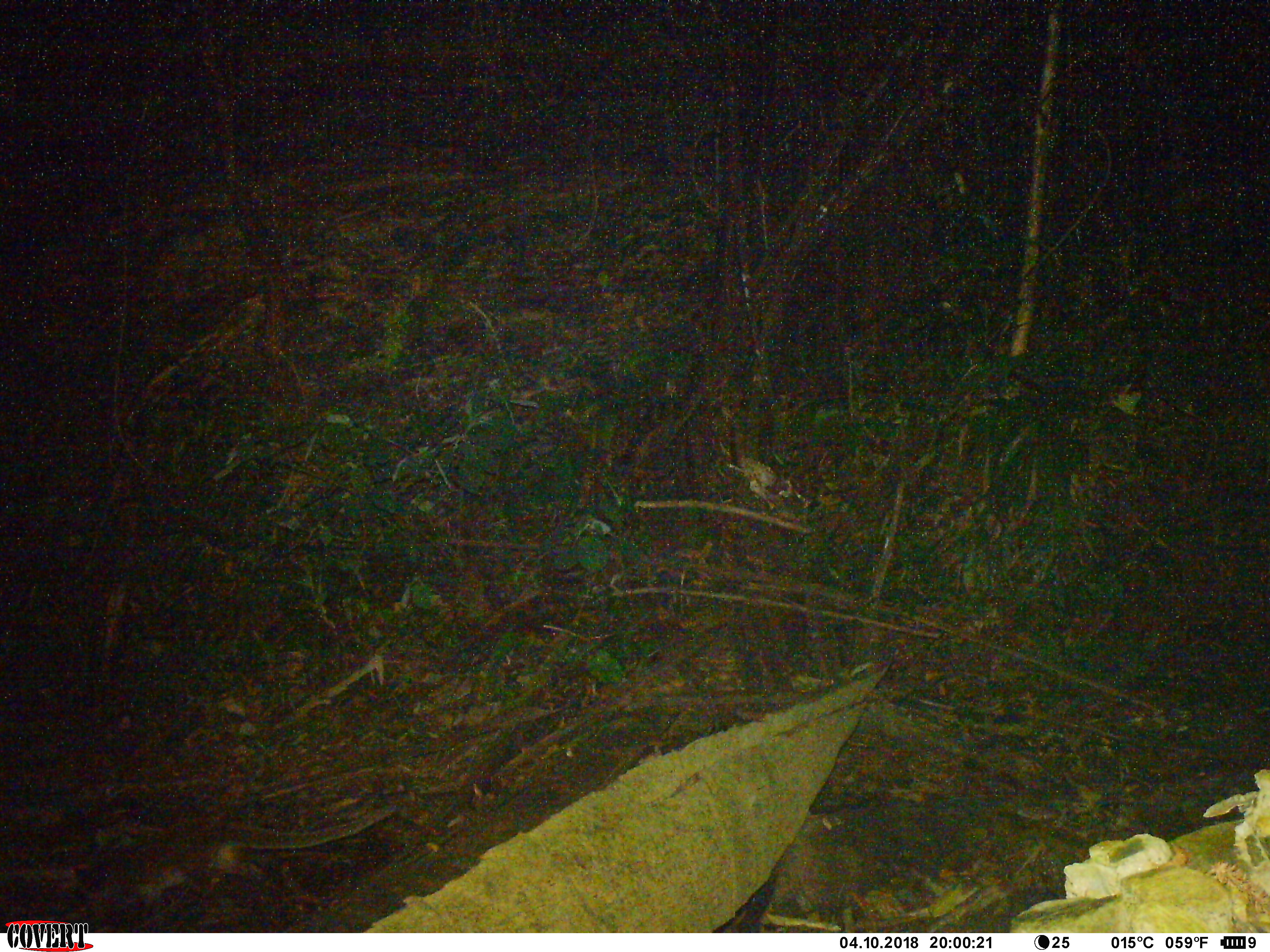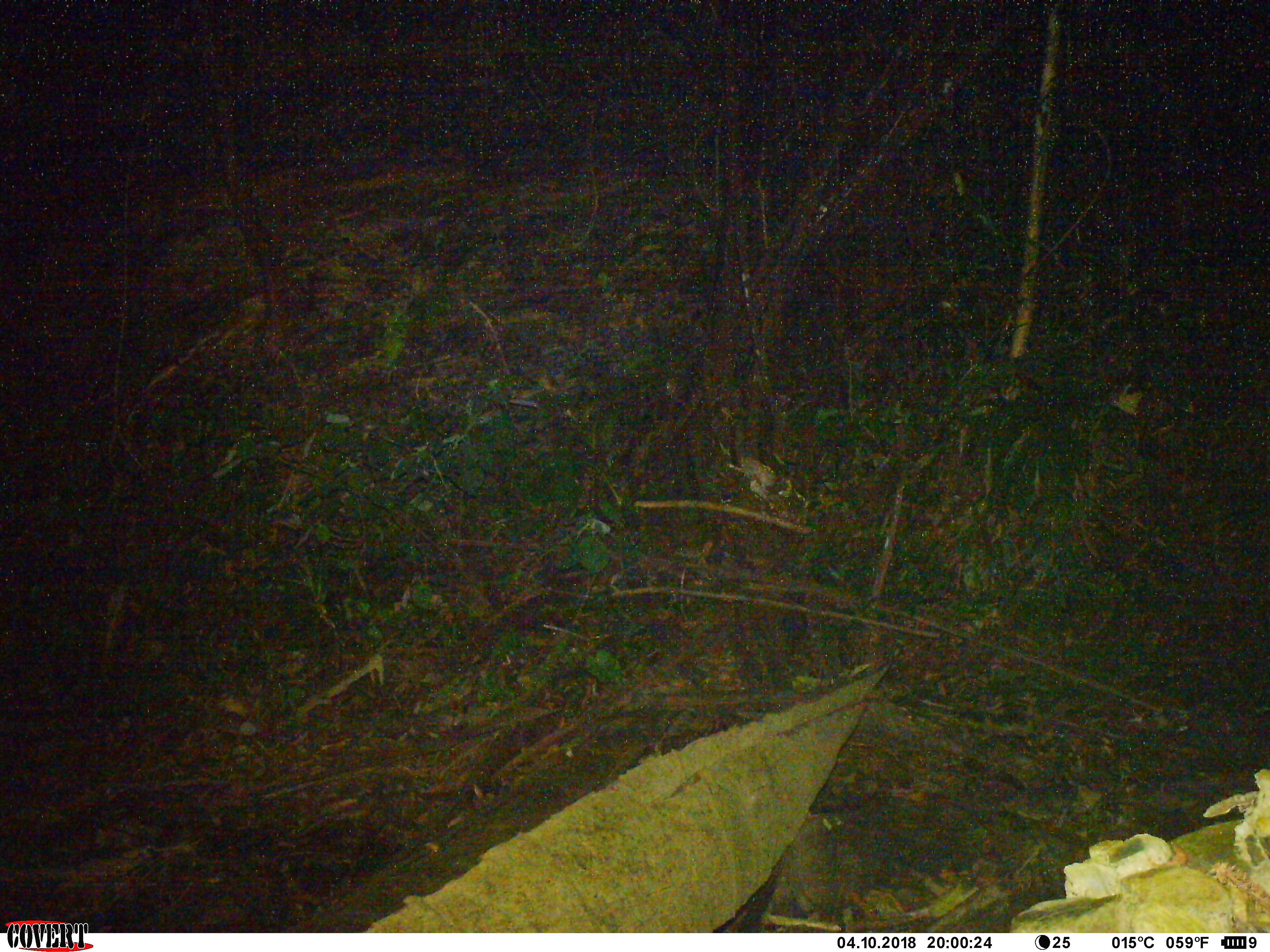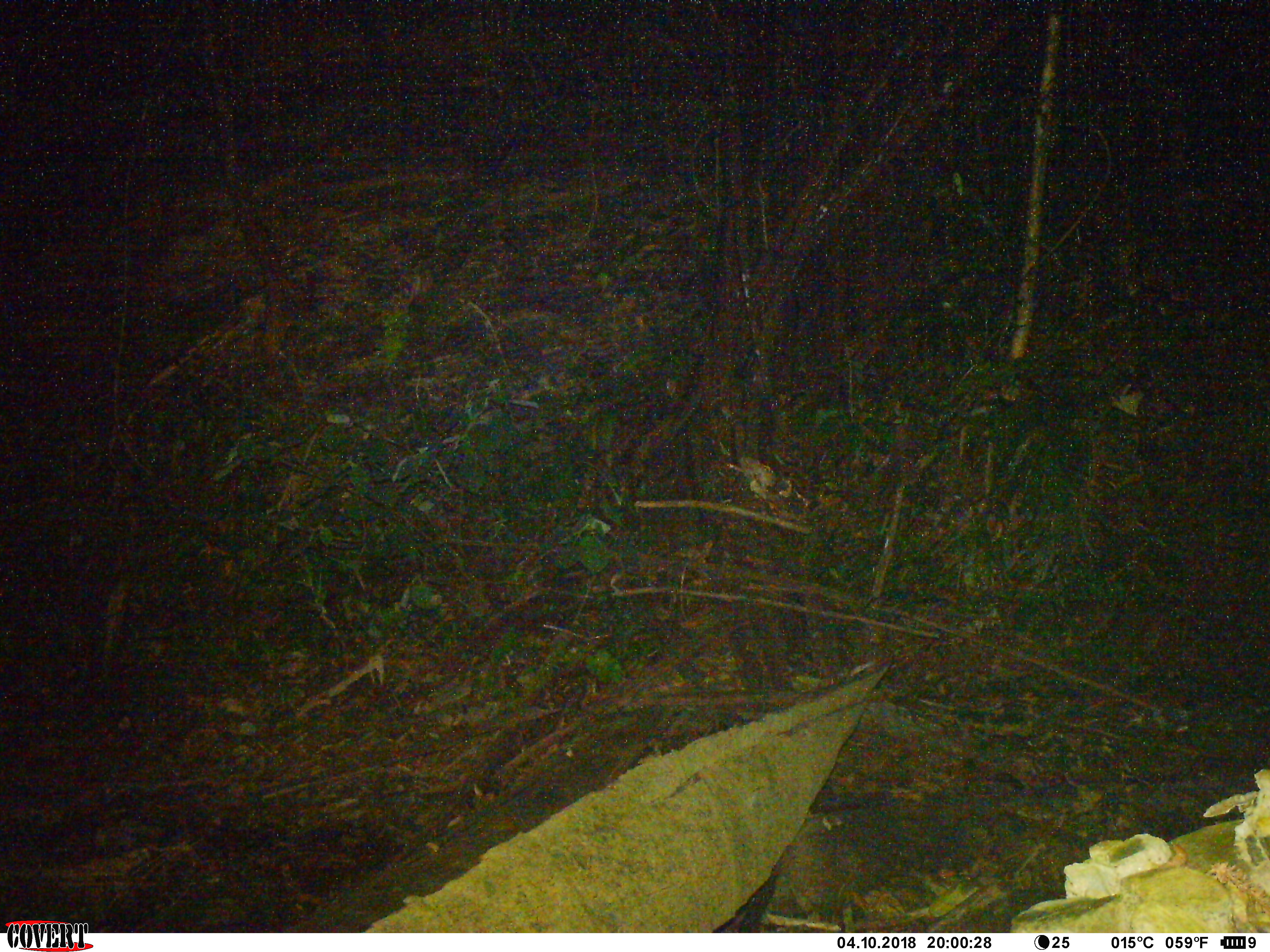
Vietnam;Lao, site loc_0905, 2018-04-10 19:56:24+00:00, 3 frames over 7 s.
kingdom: Animalia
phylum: Chordata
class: Mammalia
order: Carnivora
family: Viverridae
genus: Paguma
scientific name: Paguma larvata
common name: masked palm civet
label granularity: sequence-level